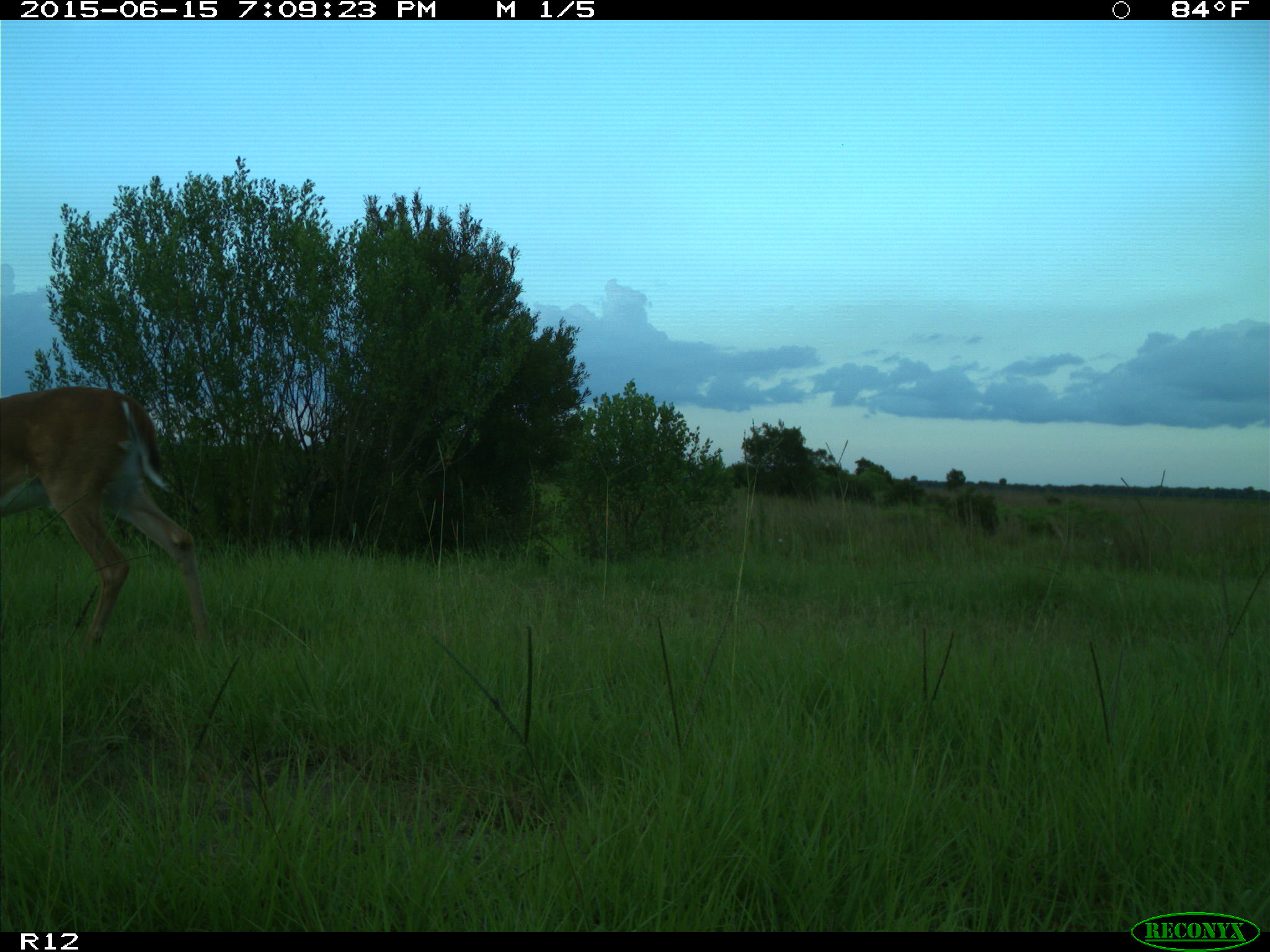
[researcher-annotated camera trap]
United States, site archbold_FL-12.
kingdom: Animalia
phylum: Chordata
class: Mammalia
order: Artiodactyla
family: Cervidae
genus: Odocoileus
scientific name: Odocoileus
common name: deer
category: unidentified deer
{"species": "unidentified deer (deer) (Odocoileus)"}